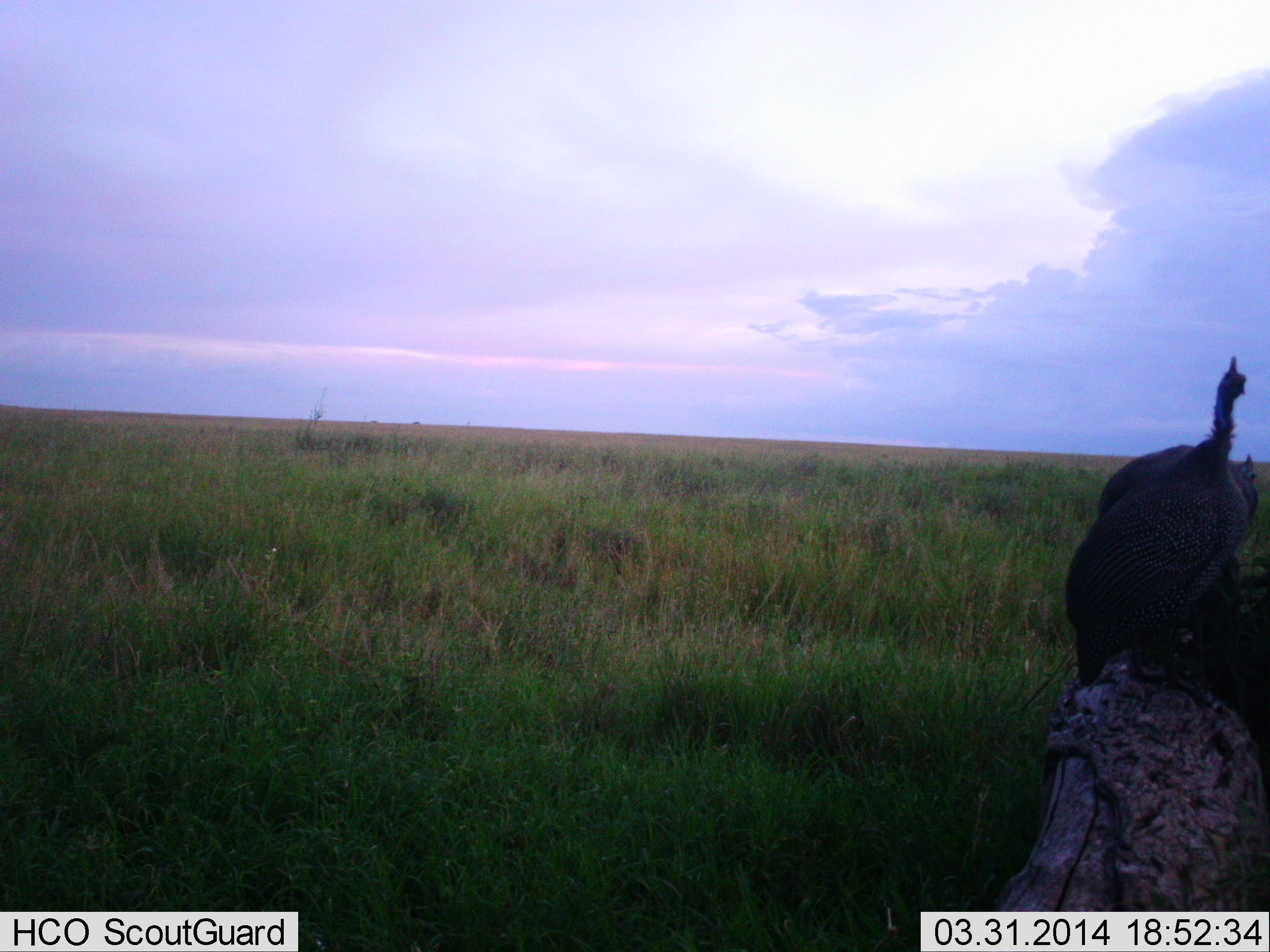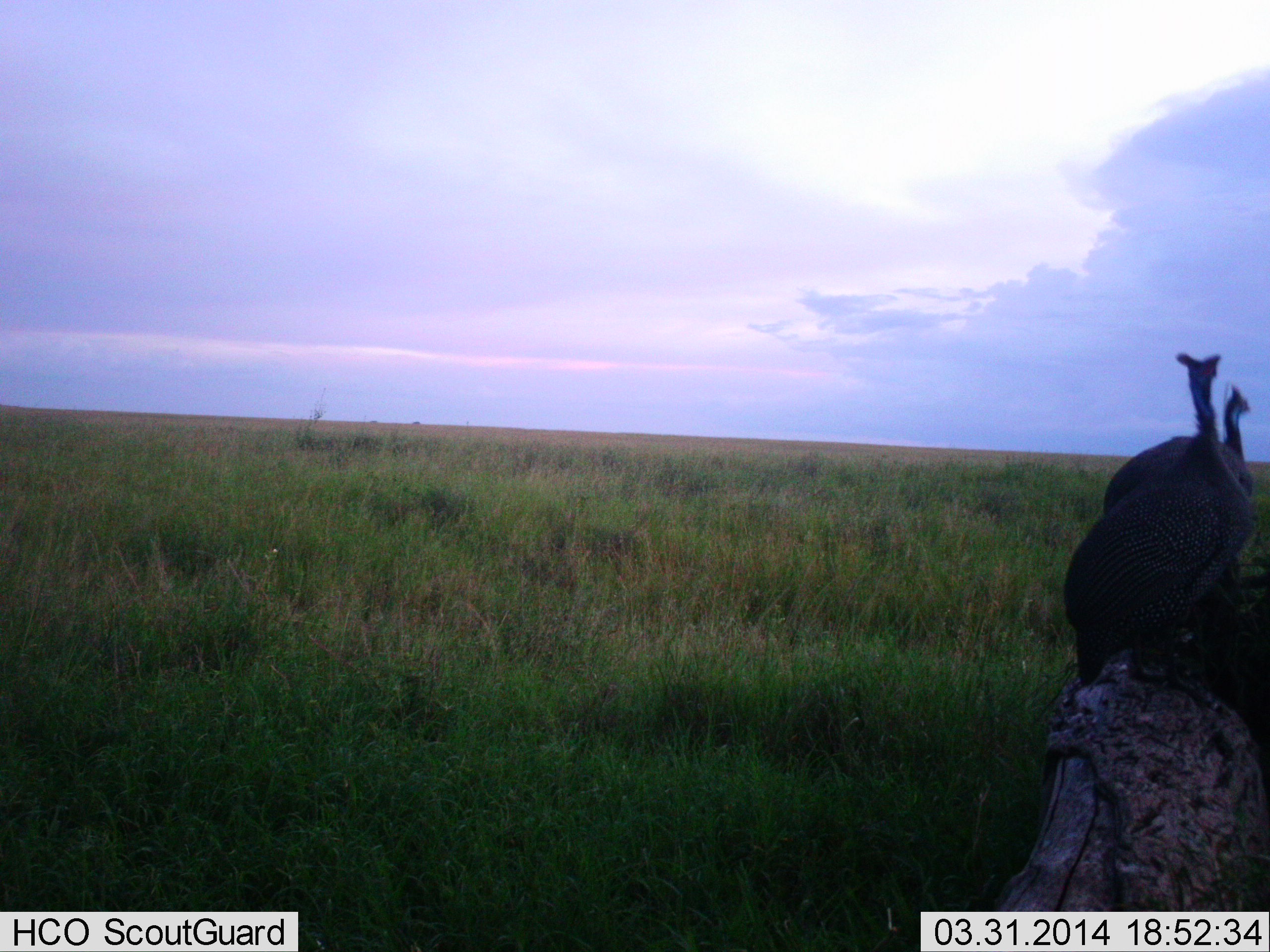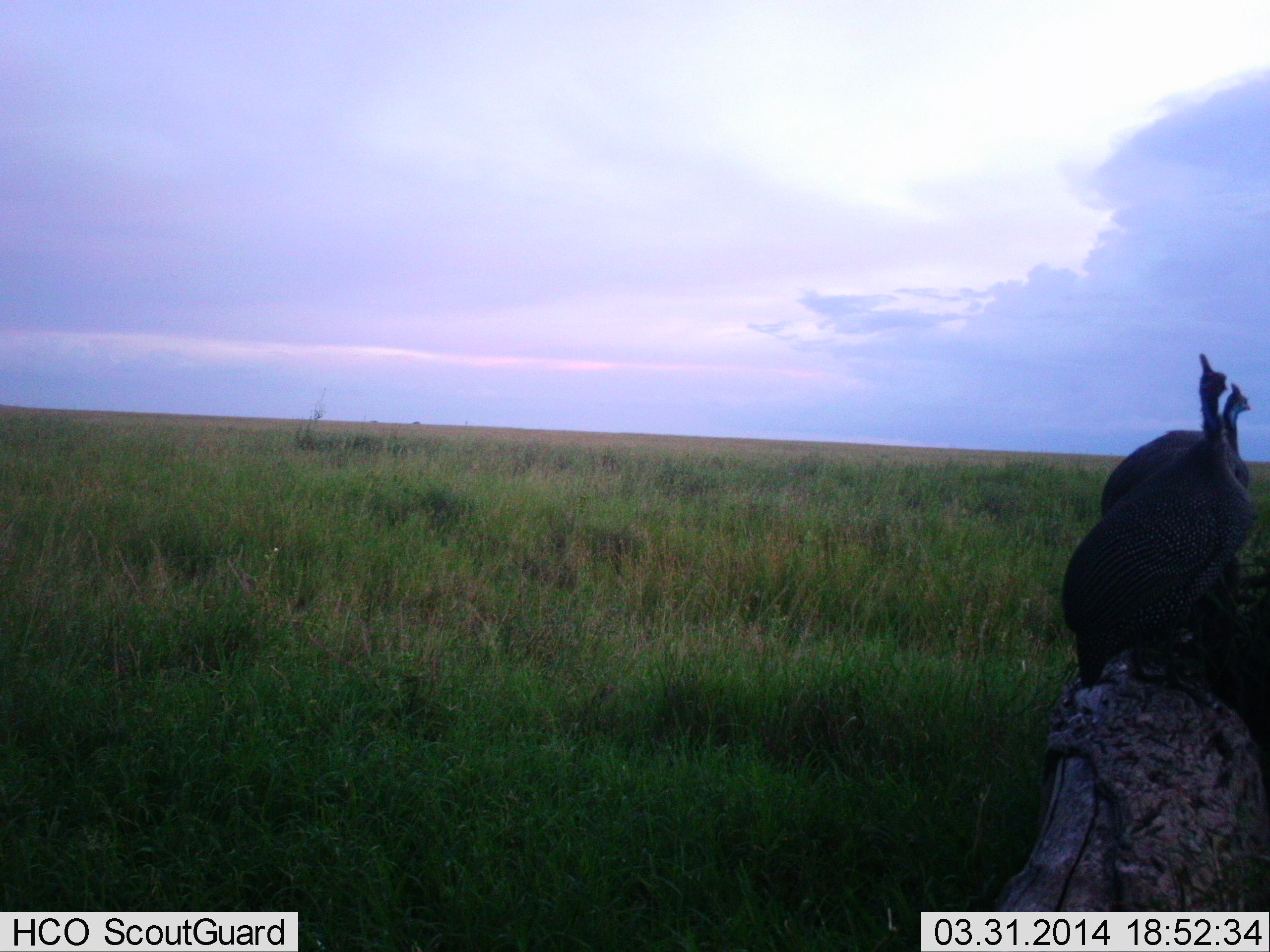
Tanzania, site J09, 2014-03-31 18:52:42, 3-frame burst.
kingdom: Animalia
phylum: Chordata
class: Aves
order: Galliformes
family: Numididae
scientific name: Numididae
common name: guinea fowl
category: guineafowl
Guineafowl (guinea fowl) (Numididae), count 2. Behavior (volunteer vote fractions): standing 80%, resting 20%, moving 0%, interacting 0%. Young present (vote fraction): 0%. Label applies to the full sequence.